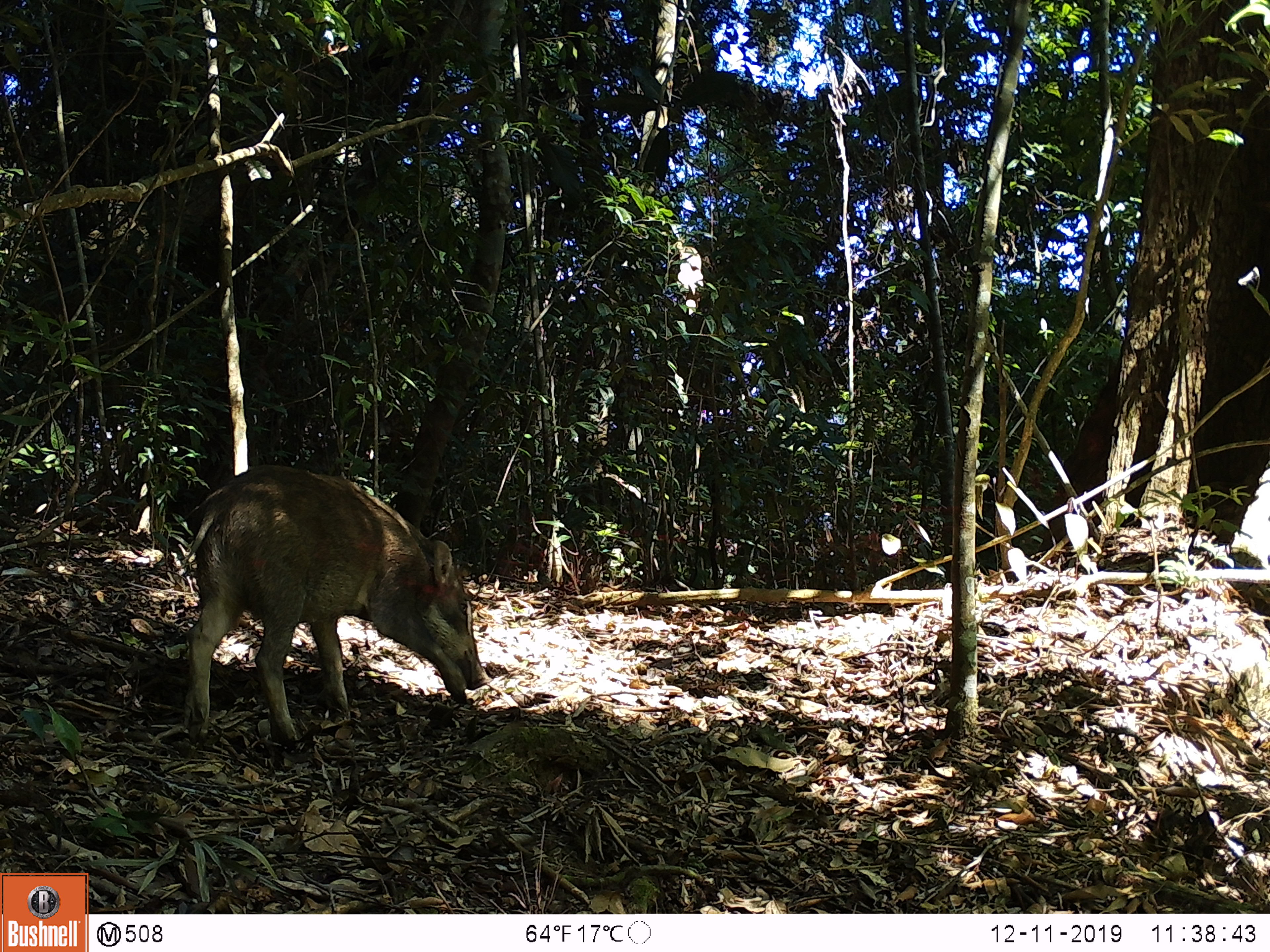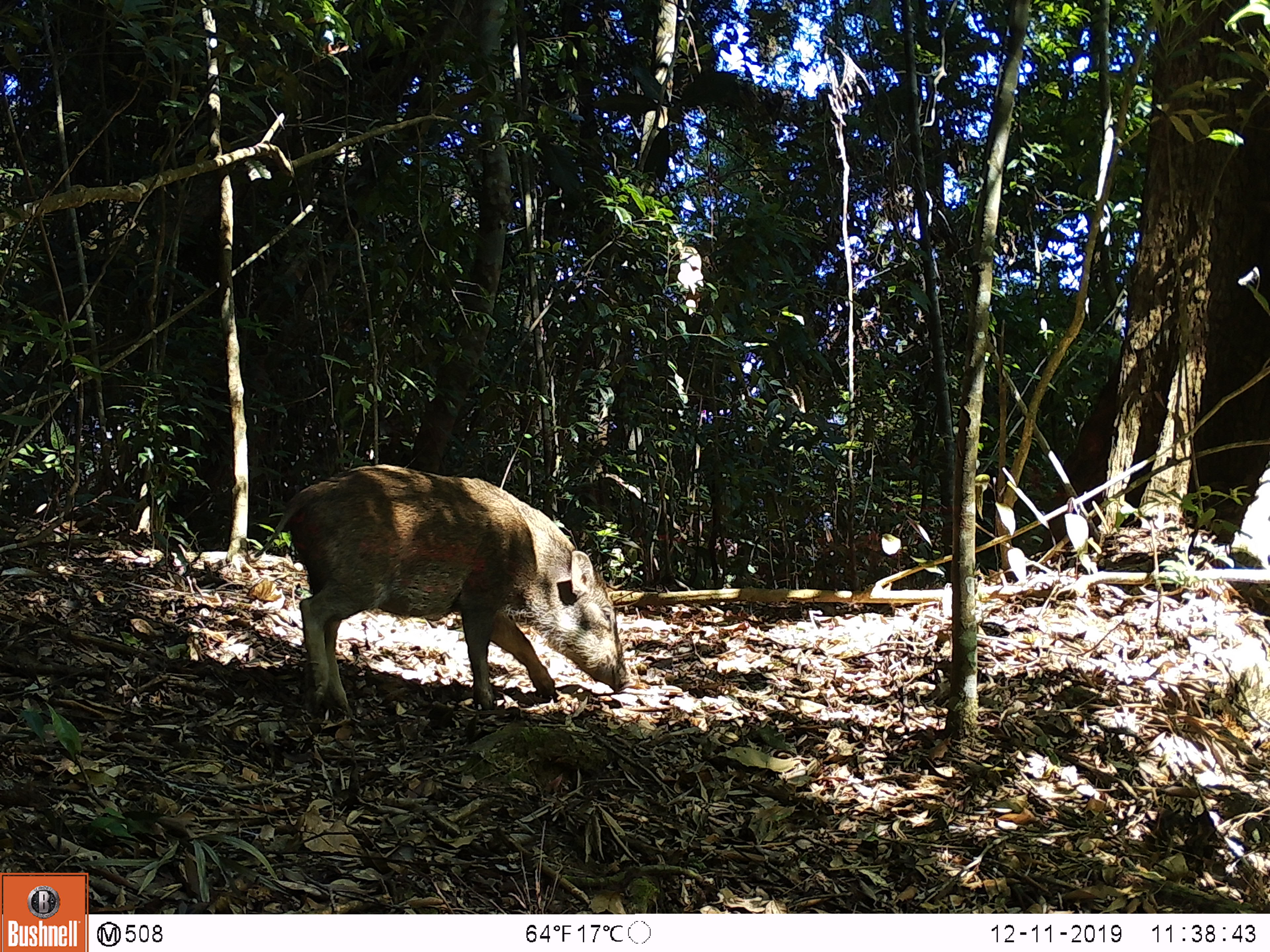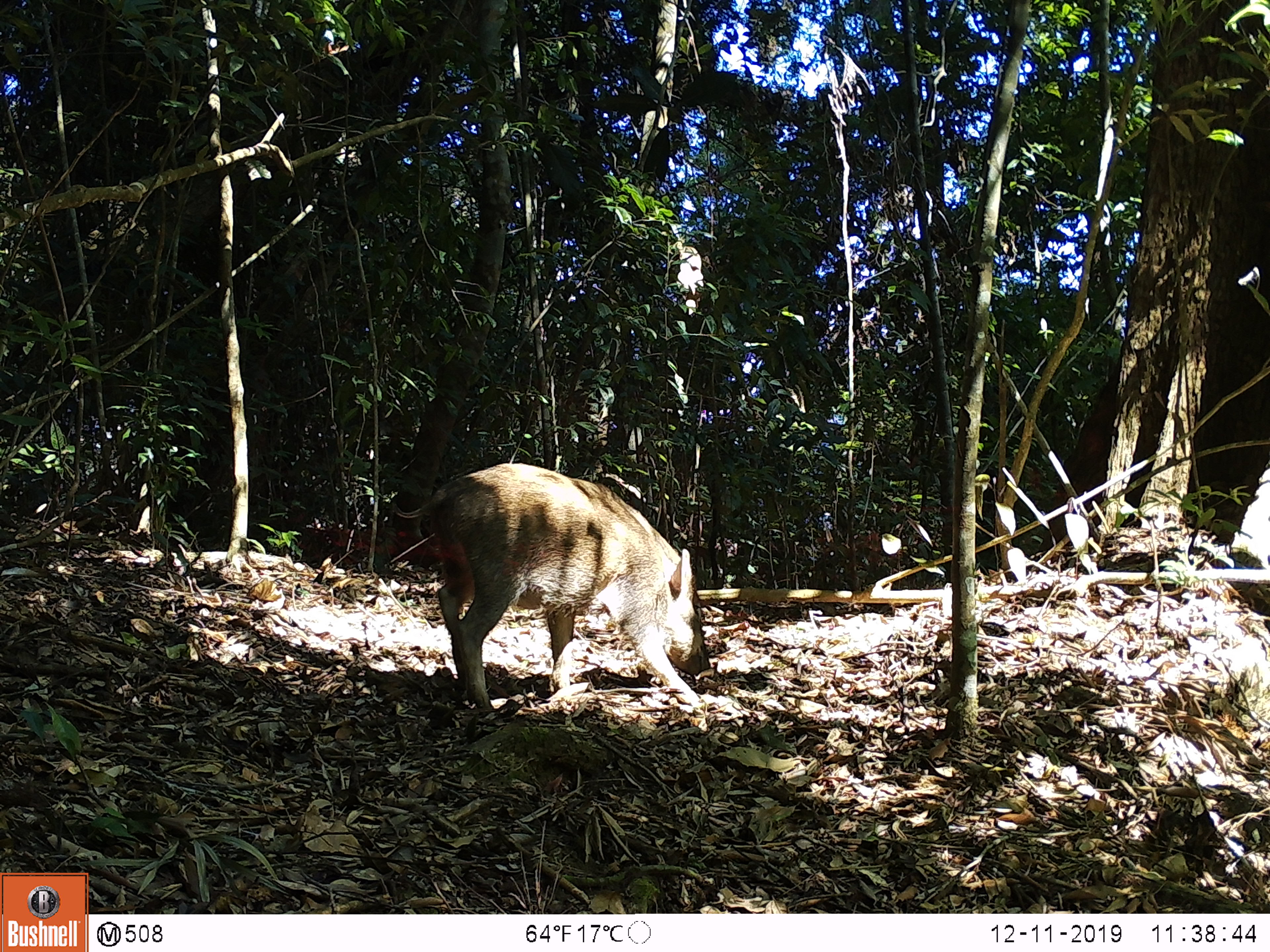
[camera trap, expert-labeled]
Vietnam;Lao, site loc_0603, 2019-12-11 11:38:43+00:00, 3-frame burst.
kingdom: Animalia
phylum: Chordata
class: Mammalia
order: Artiodactyla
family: Suidae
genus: Sus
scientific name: Sus scrofa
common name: eurasian wild pig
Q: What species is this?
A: Eurasian wild pig (Sus scrofa).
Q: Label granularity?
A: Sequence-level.